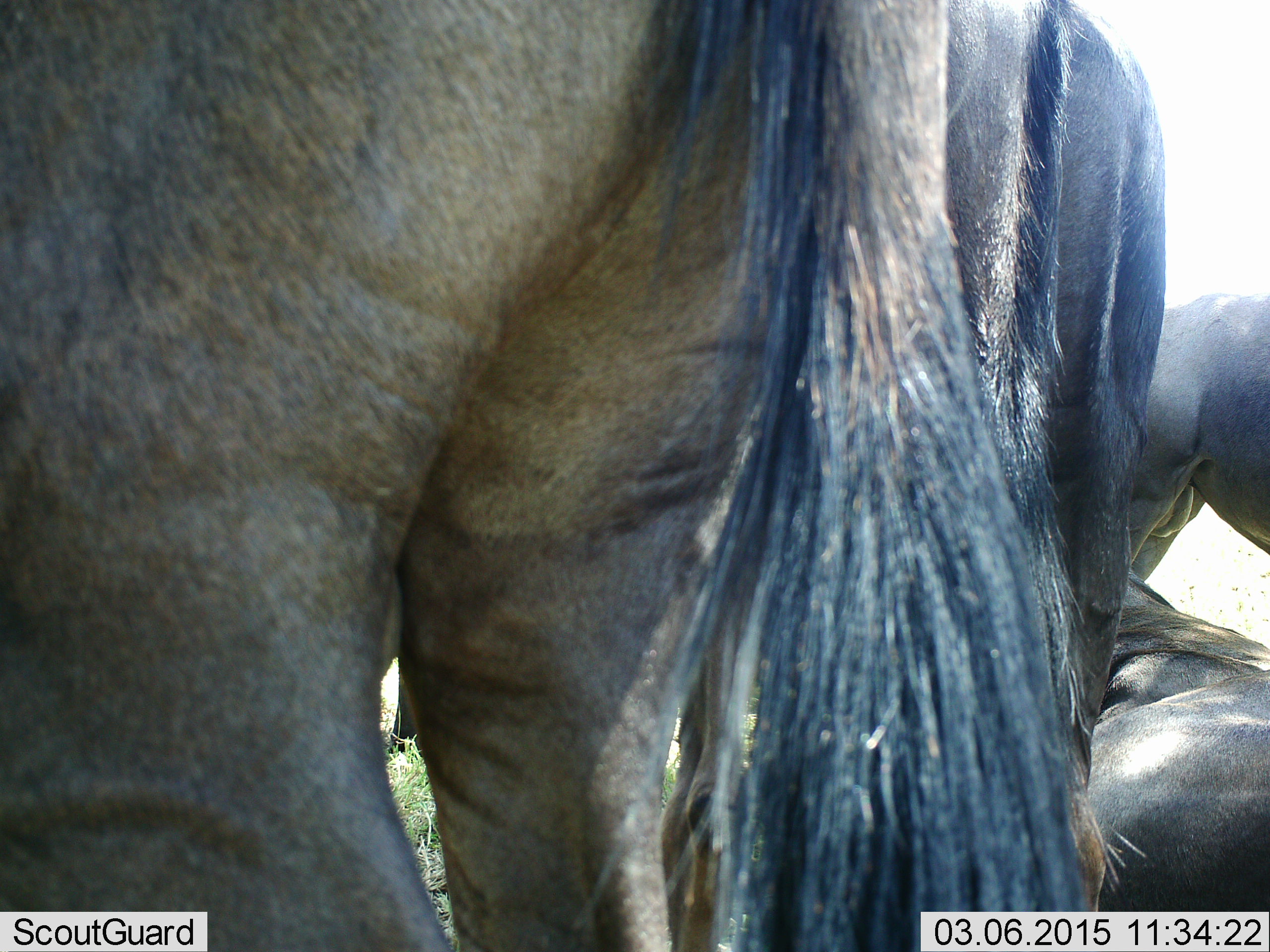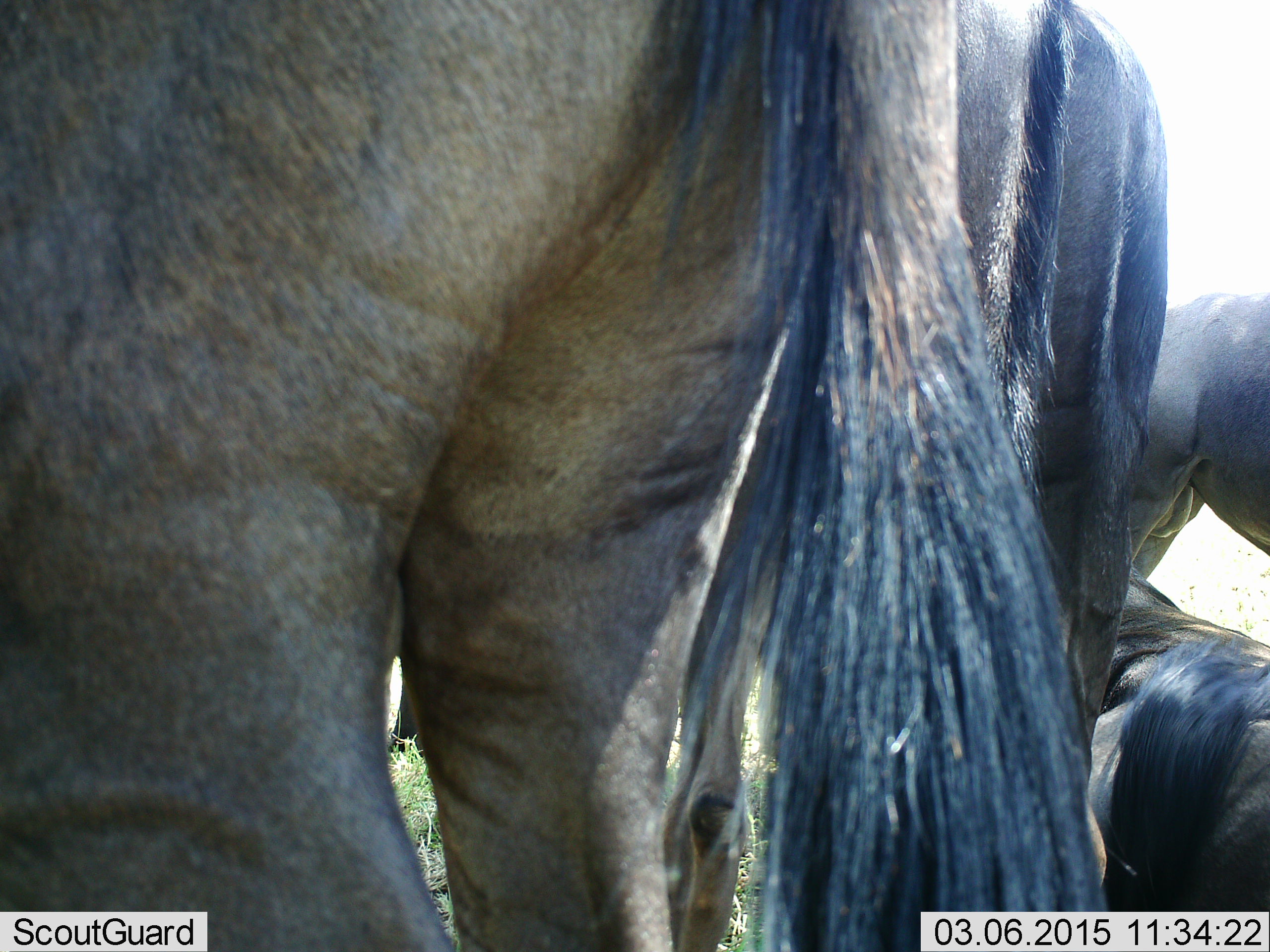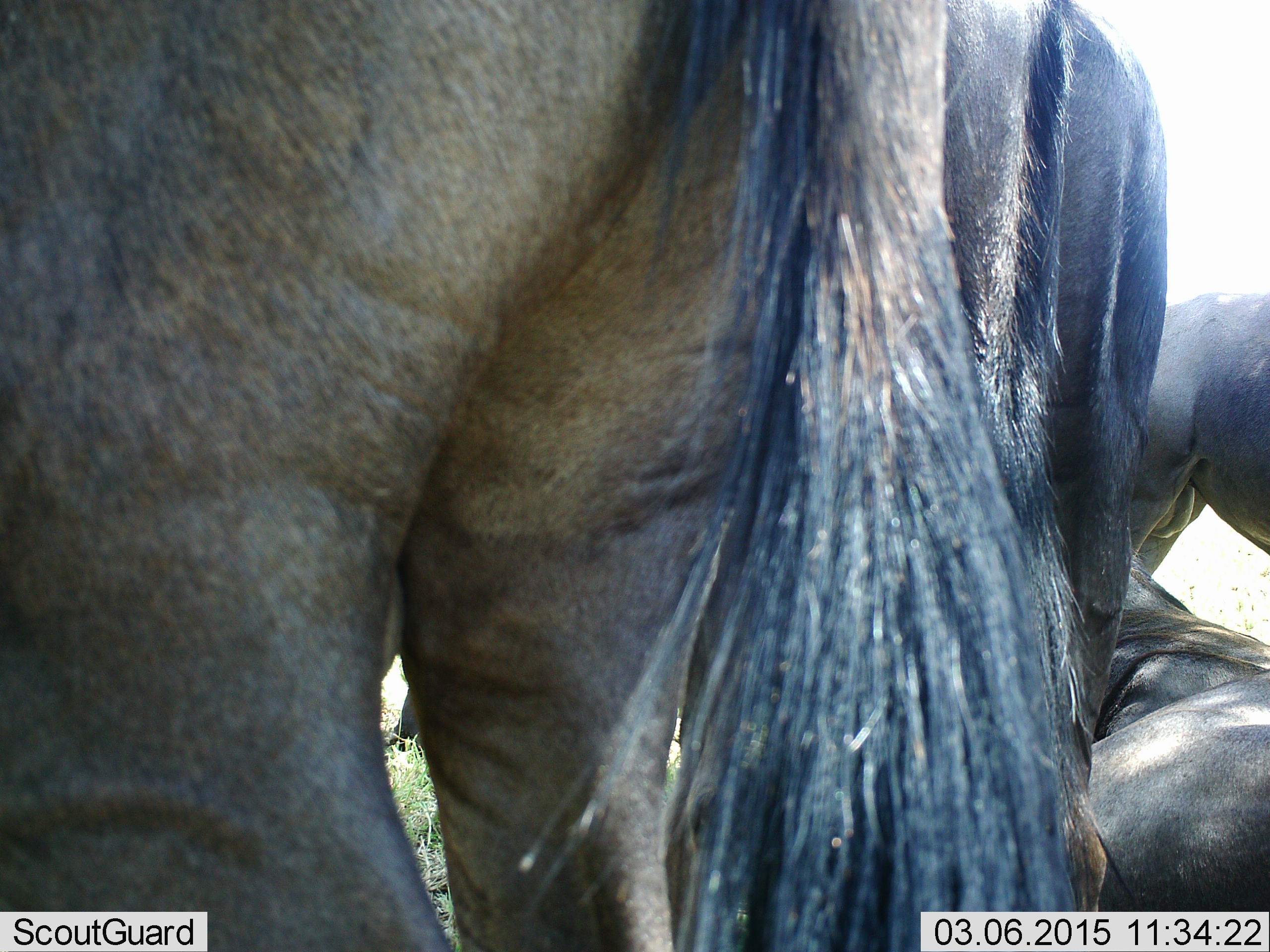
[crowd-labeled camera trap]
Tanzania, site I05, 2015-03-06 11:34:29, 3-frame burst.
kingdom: Animalia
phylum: Chordata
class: Mammalia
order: Artiodactyla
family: Bovidae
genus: Connochaetes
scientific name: Connochaetes taurinus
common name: blue wildebeest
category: wildebeest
Wildebeest (blue wildebeest) (Connochaetes taurinus), count 4. Behavior (volunteer vote fractions): standing 90%, resting 90%, moving 0%, interacting 0%. Young present (vote fraction): 0%. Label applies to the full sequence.